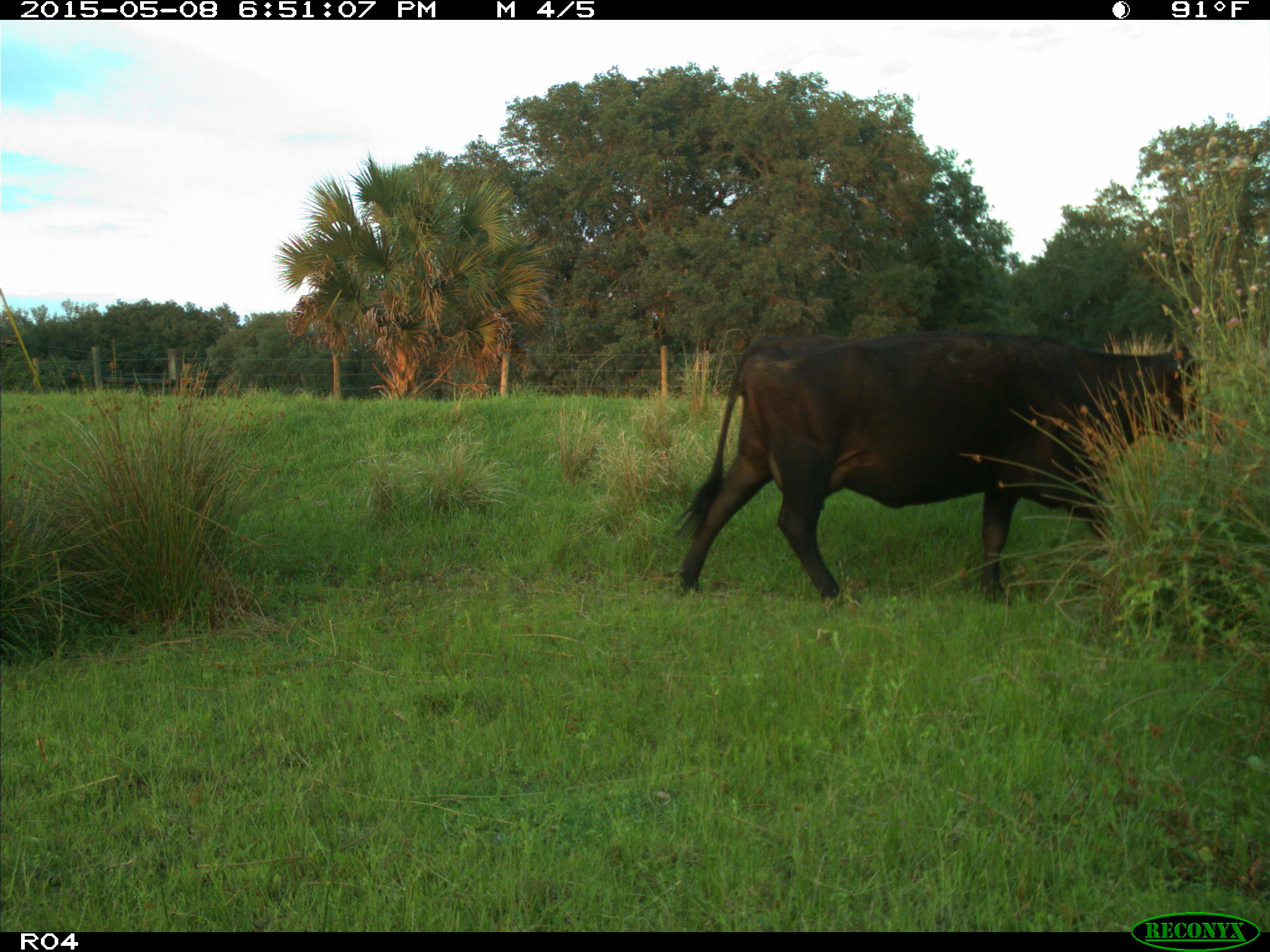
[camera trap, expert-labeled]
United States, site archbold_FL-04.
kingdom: Animalia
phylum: Chordata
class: Mammalia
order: Artiodactyla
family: Bovidae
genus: Bos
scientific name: Bos taurus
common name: domestic cow